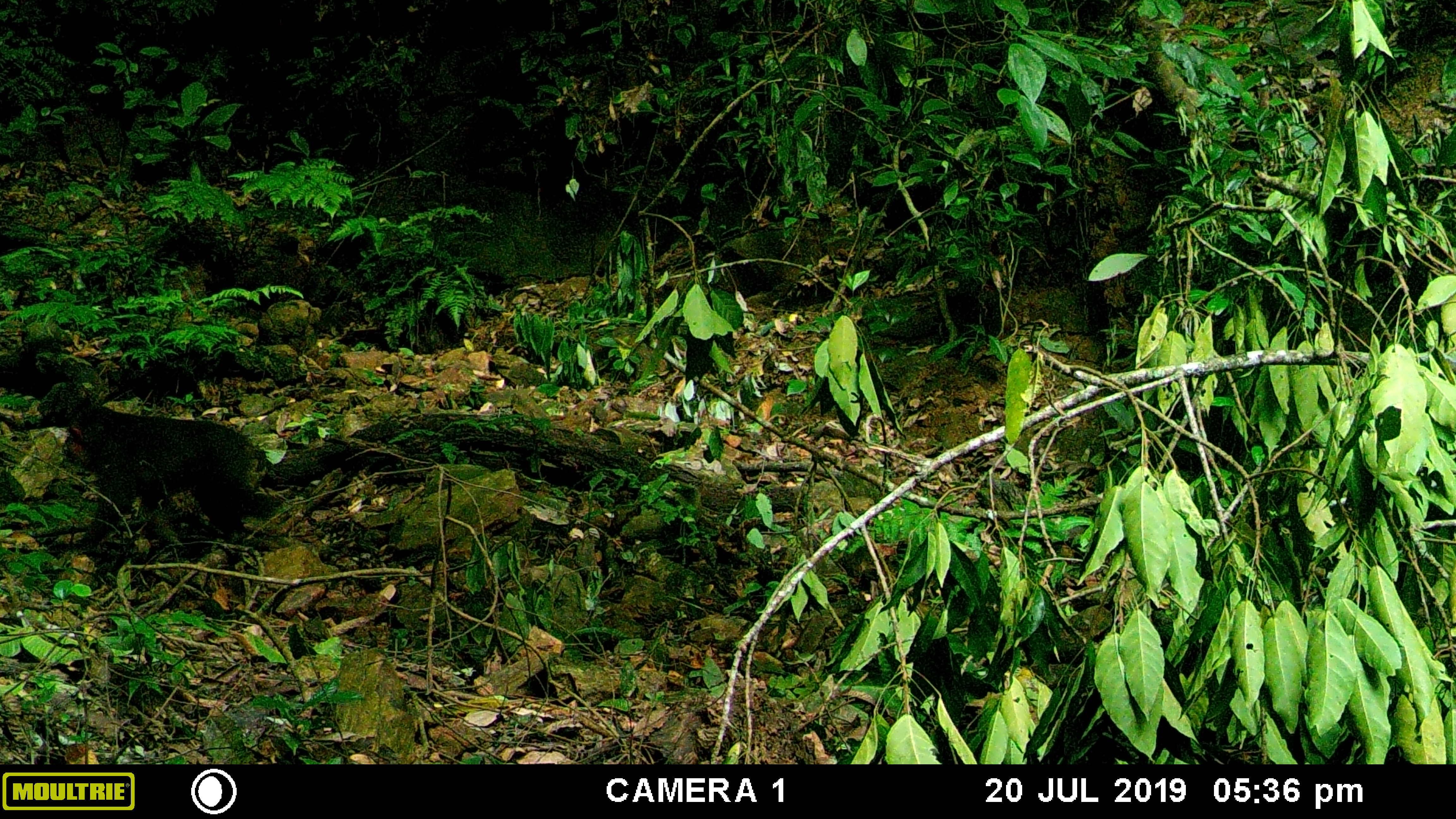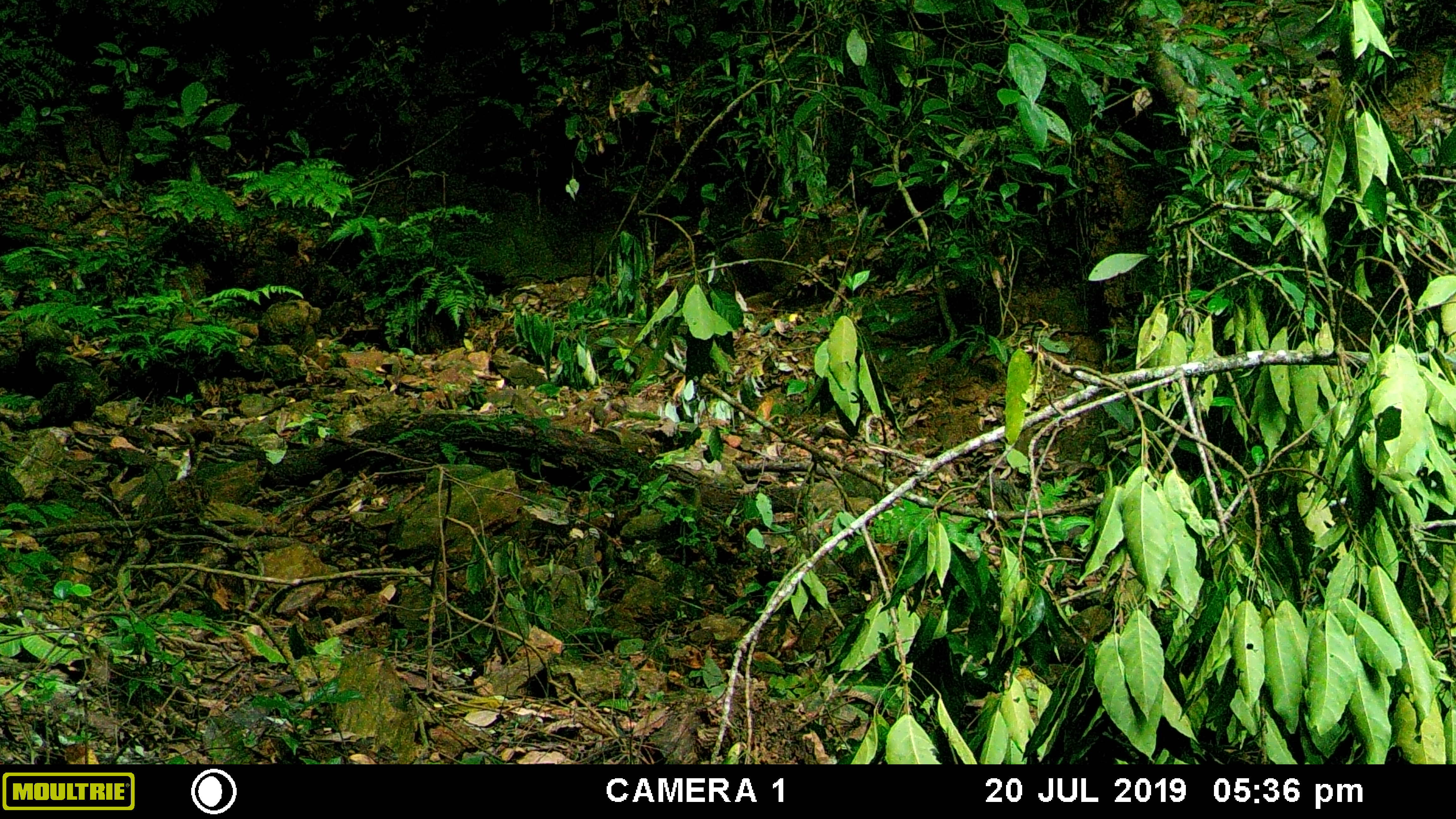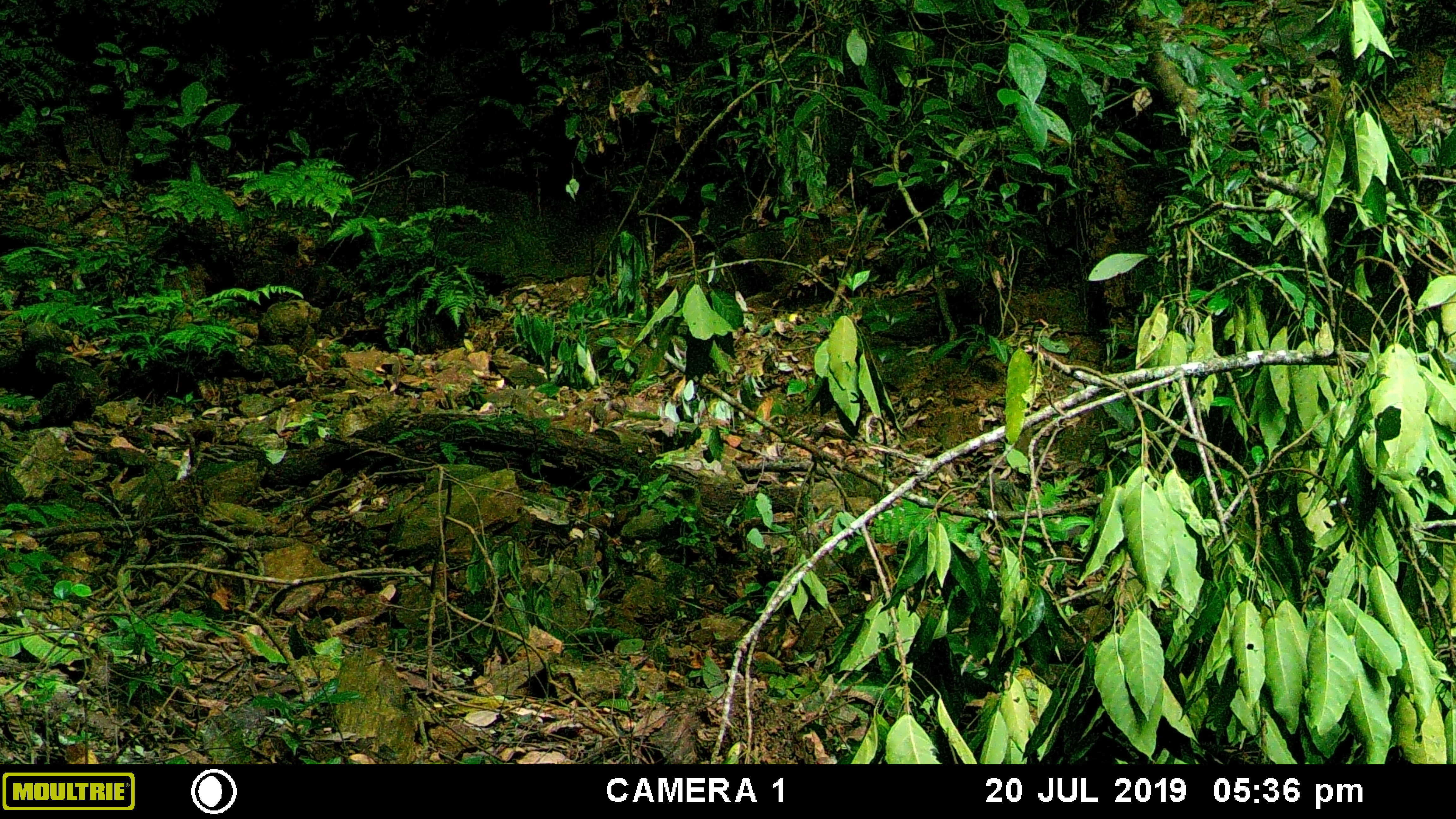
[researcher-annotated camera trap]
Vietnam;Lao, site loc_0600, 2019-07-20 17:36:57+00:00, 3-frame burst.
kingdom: Animalia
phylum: Chordata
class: Mammalia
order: Primates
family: Cercopithecidae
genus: Macaca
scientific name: Macaca arctoides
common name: stump-tailed macaque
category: stump tailed macaque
Stump tailed macaque (stump-tailed macaque) (Macaca arctoides). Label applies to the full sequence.